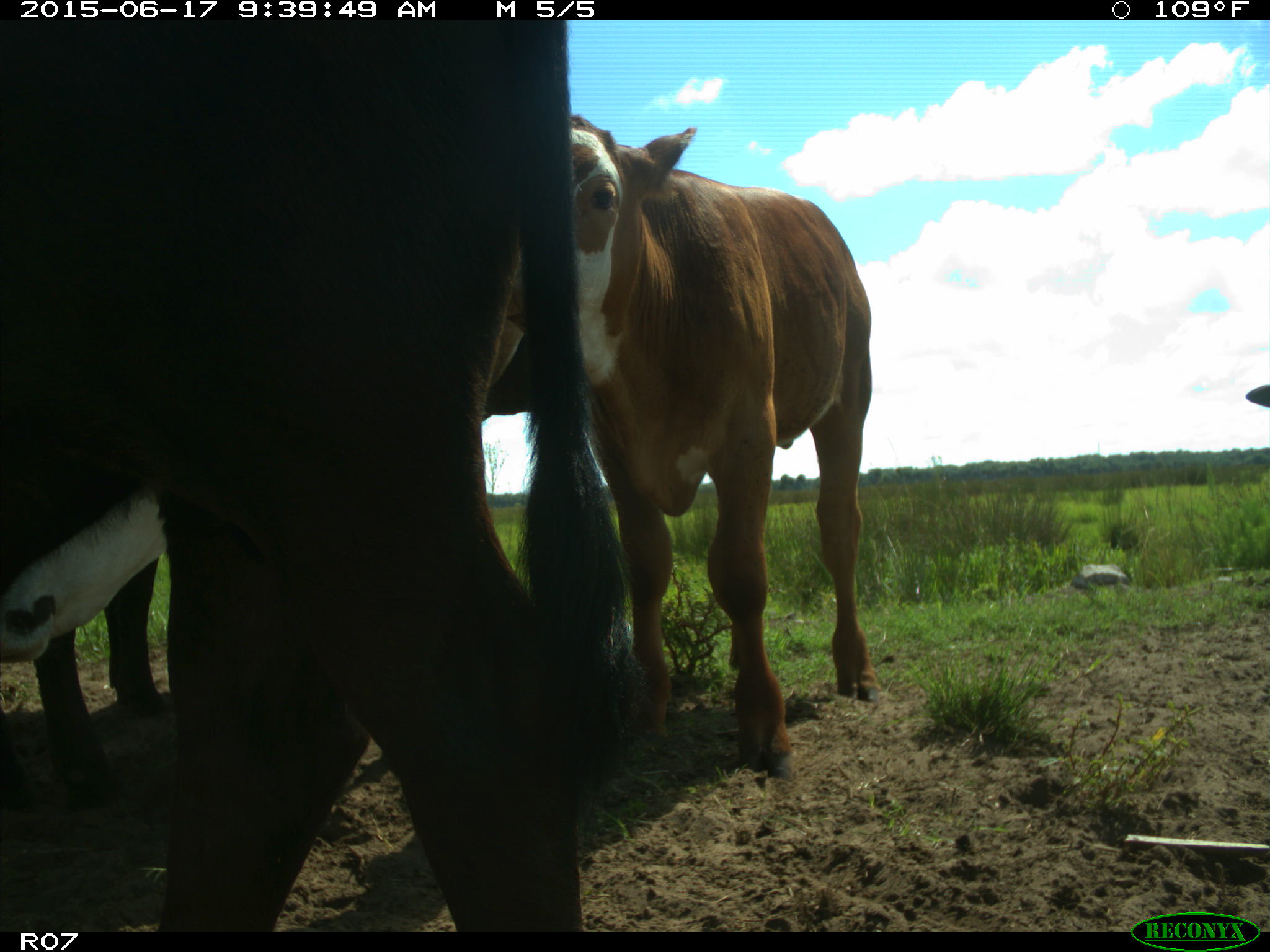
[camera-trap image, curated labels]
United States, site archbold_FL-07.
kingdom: Animalia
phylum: Chordata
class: Mammalia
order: Artiodactyla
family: Bovidae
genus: Bos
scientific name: Bos taurus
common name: domestic cow